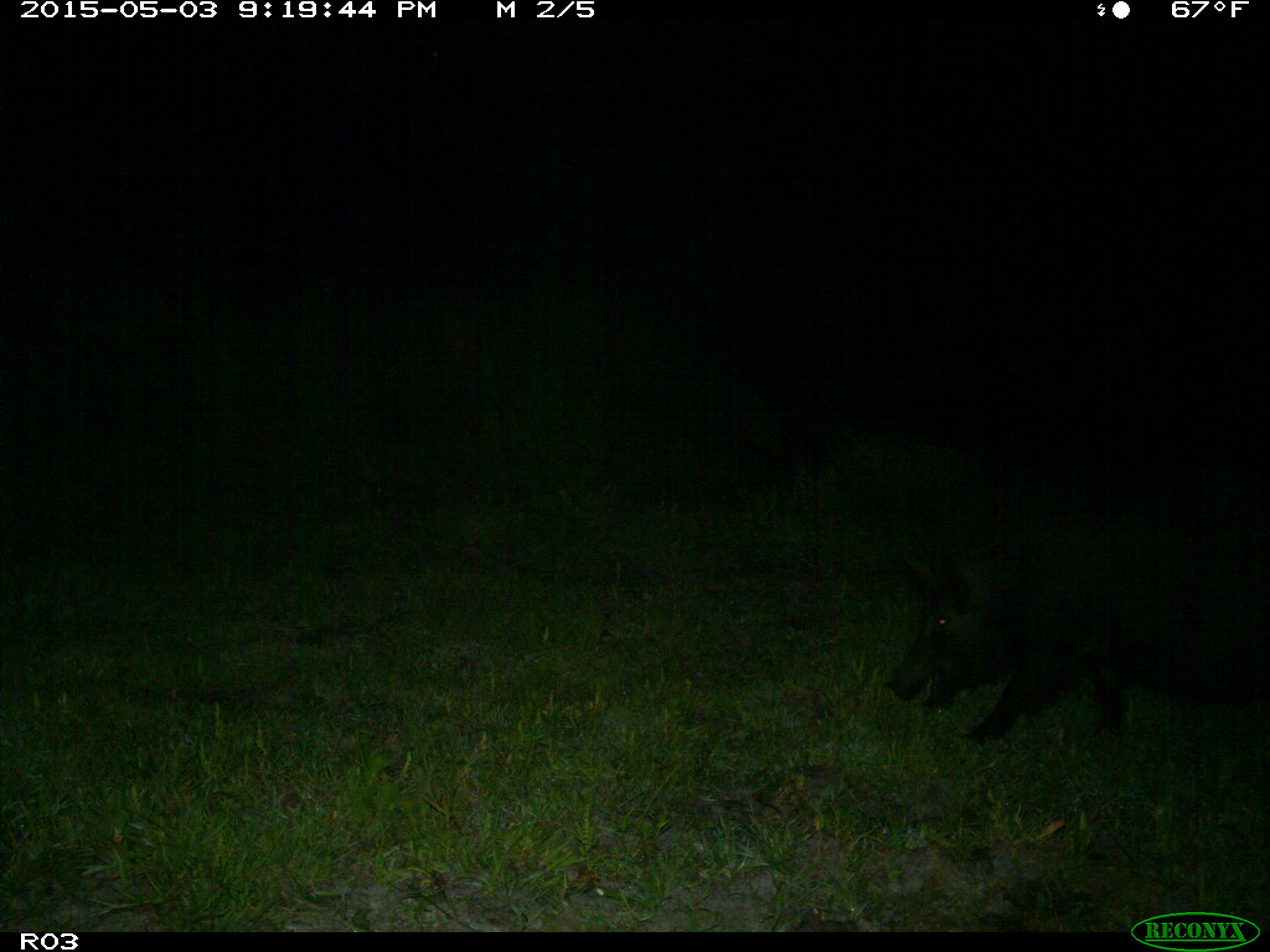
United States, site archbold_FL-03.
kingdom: Animalia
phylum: Chordata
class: Mammalia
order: Artiodactyla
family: Suidae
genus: Sus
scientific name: Sus scrofa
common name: wild boar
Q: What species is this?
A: Sus scrofa (wild boar).